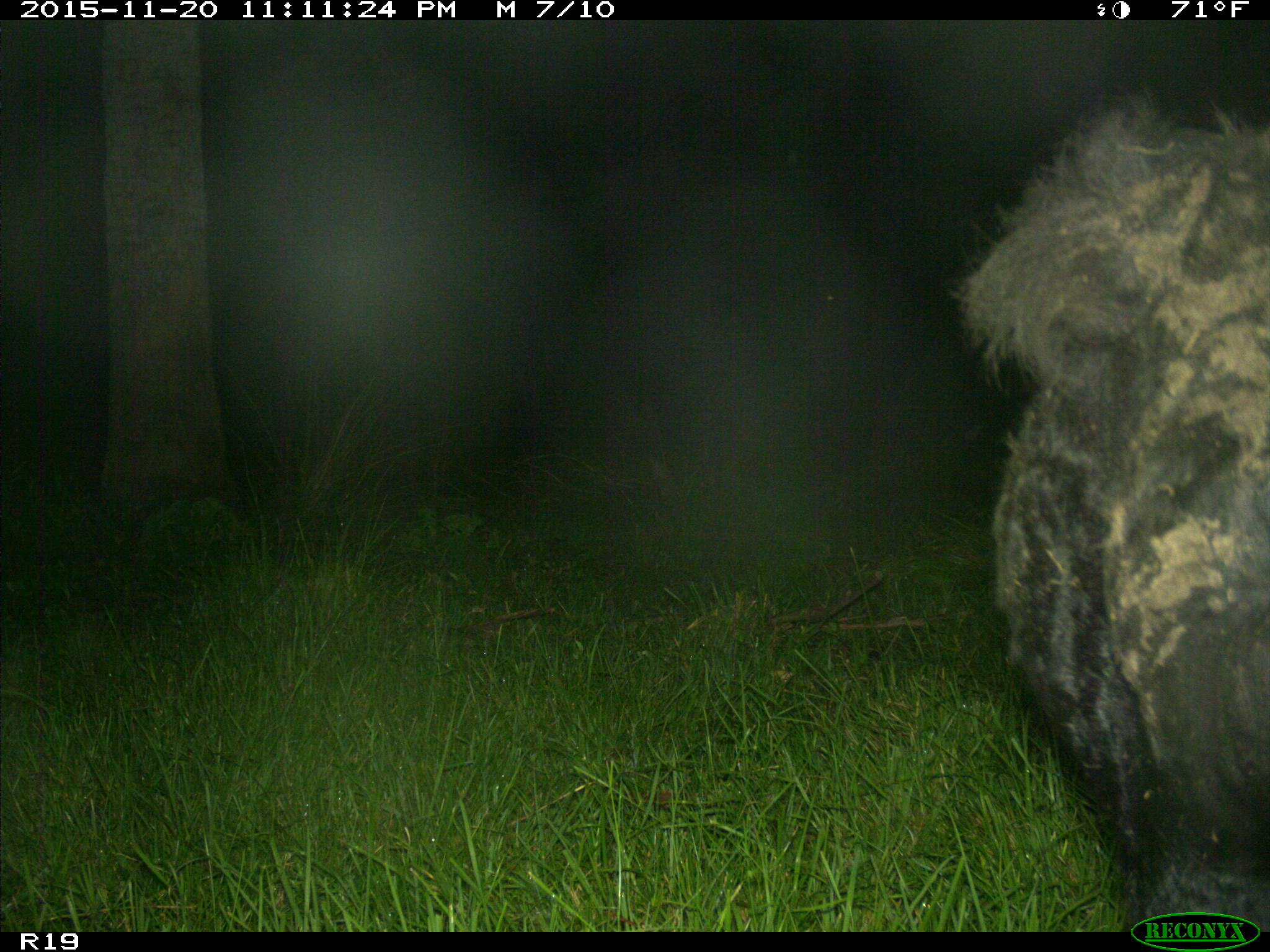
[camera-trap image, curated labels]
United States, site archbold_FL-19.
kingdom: Animalia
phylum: Chordata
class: Mammalia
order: Artiodactyla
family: Bovidae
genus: Bos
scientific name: Bos taurus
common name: domestic cow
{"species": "Bos taurus (domestic cow)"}